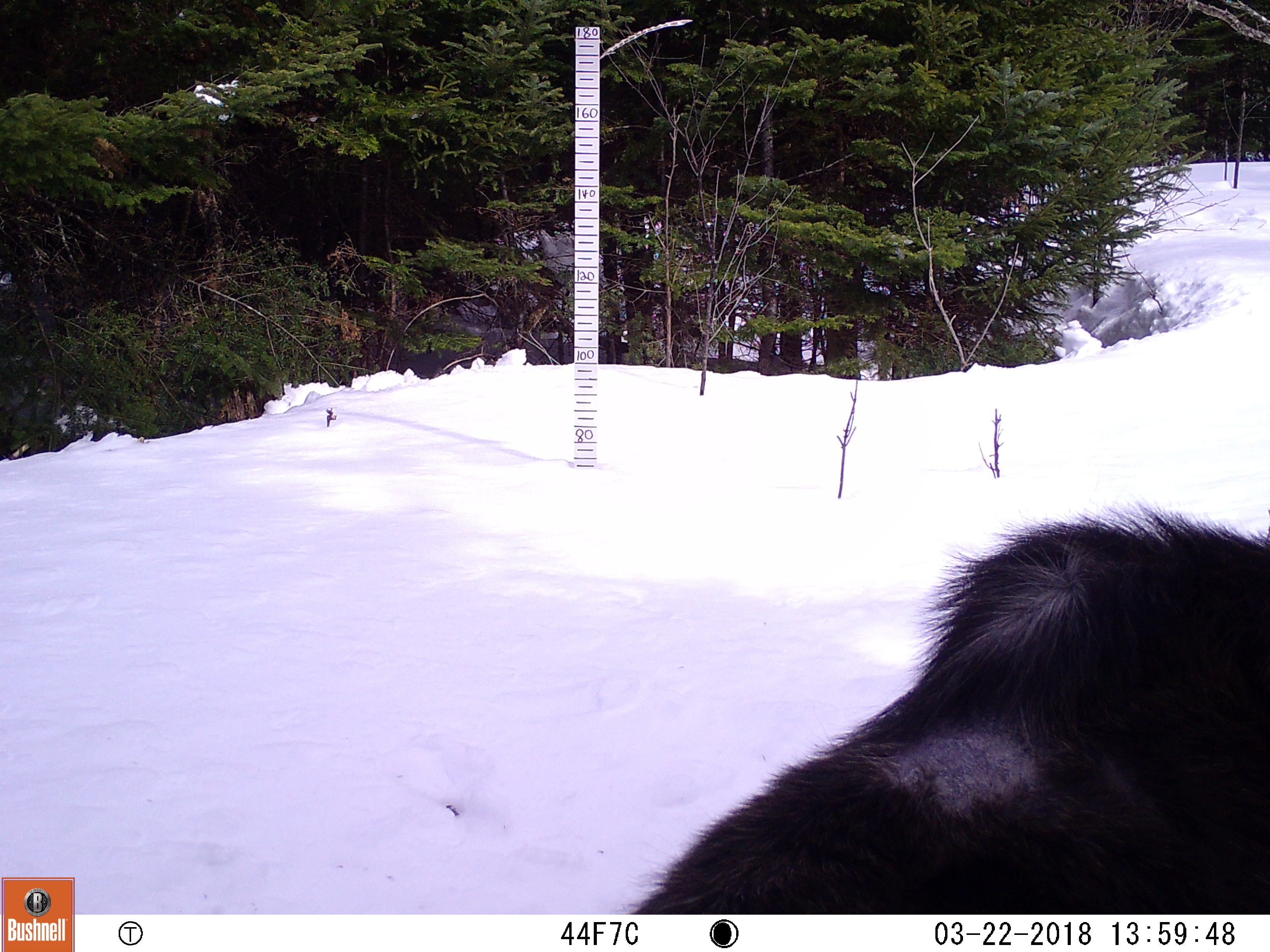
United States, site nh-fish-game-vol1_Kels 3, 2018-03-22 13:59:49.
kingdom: Animalia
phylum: Chordata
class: Mammalia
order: Artiodactyla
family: Cervidae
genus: Alces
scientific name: Alces alces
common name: moose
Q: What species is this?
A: Moose (Alces alces).